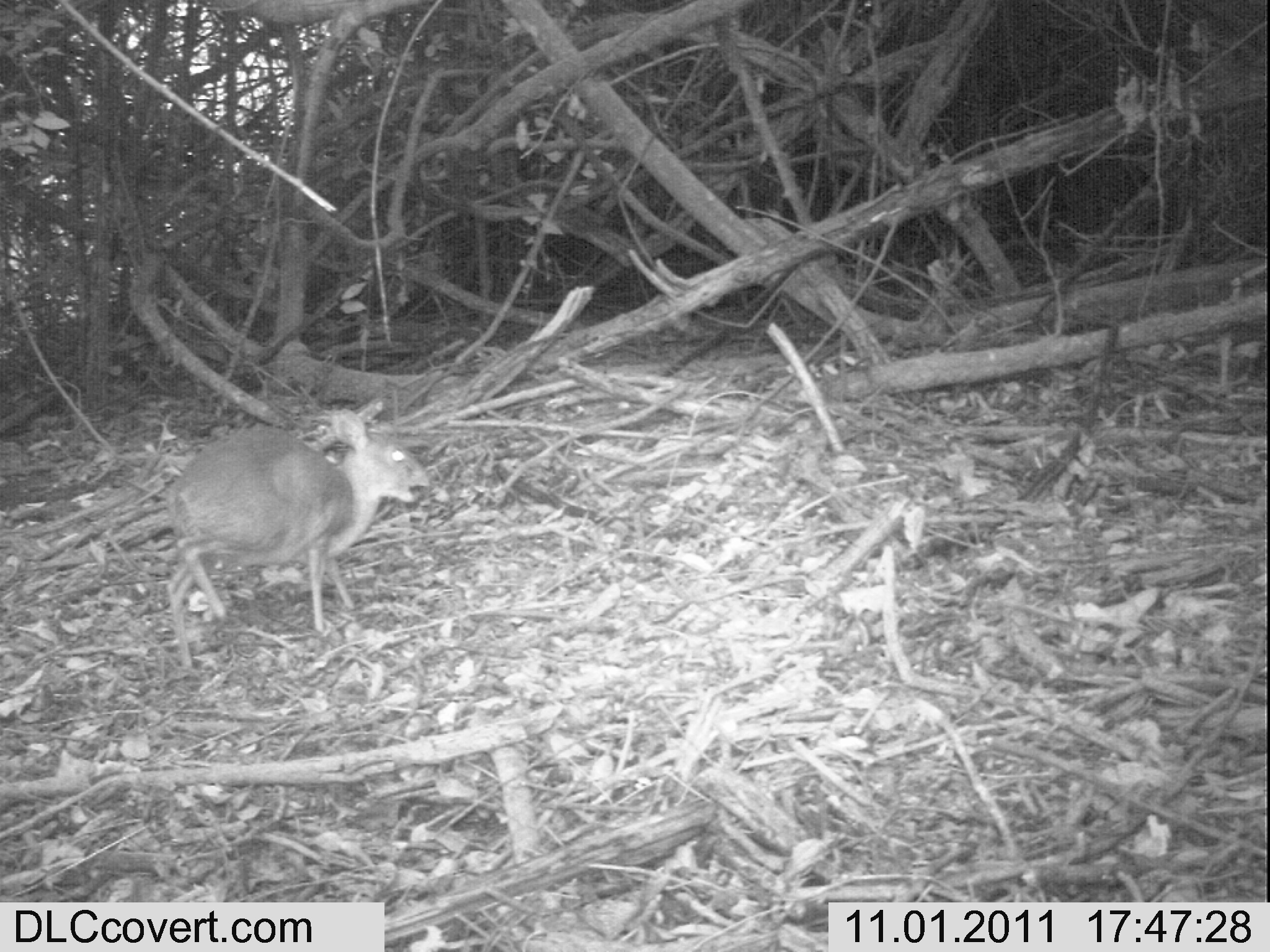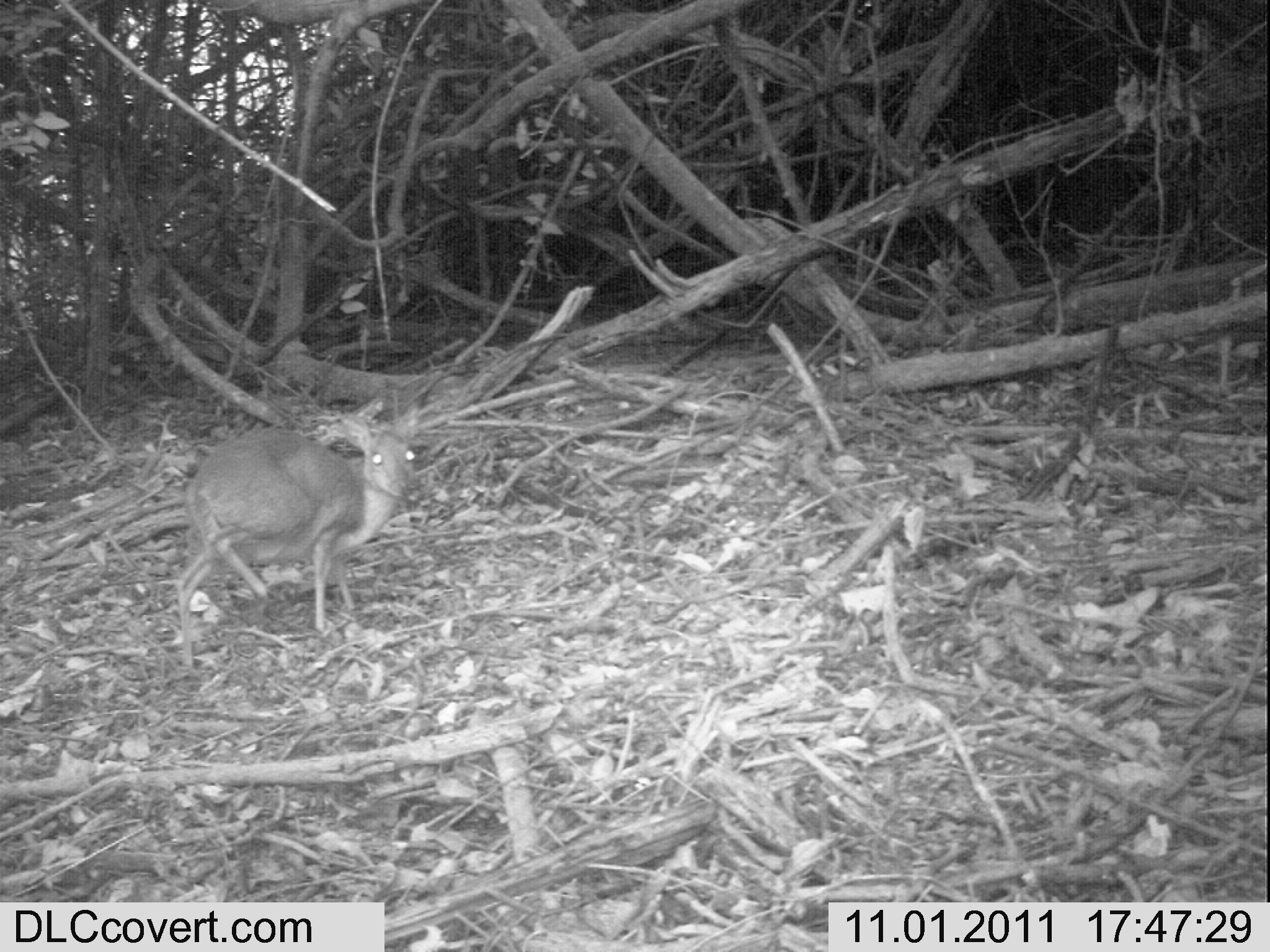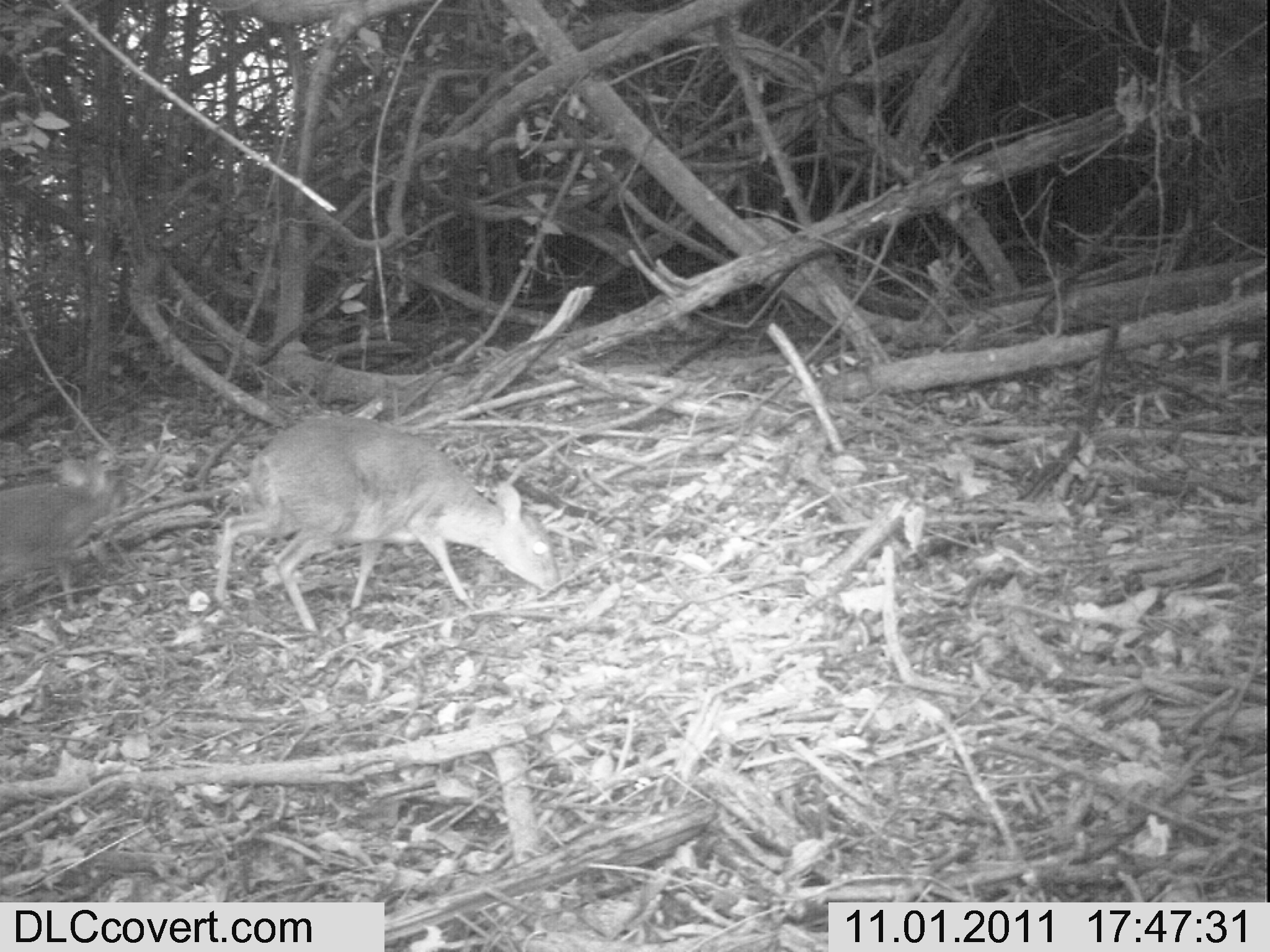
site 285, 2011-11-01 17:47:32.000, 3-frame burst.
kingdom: Animalia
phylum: Chordata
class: Mammalia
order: Artiodactyla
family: Bovidae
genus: Nesotragus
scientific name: Nesotragus moschatus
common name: suni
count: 1